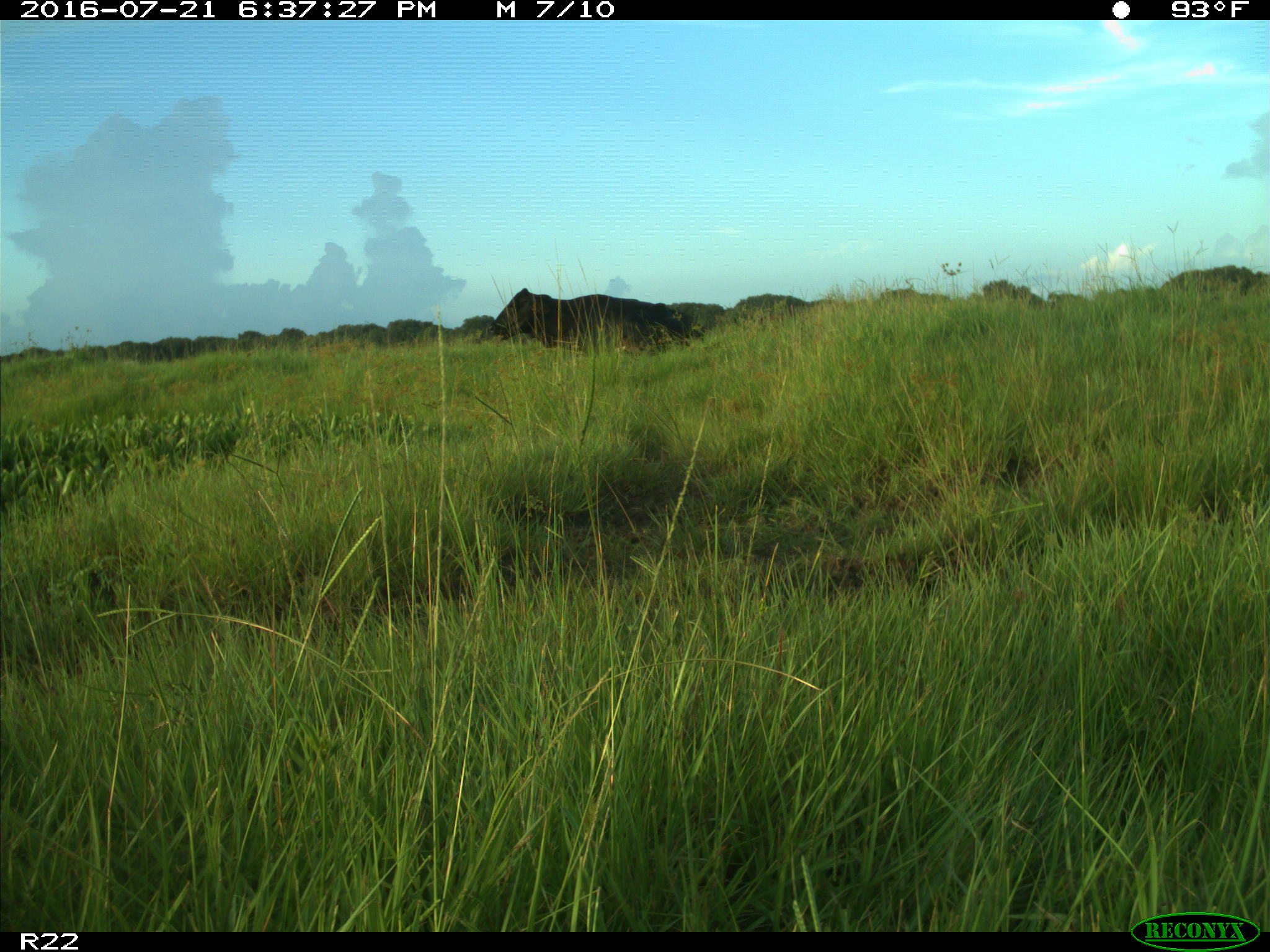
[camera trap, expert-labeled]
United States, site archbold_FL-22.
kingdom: Animalia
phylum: Chordata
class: Mammalia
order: Artiodactyla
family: Bovidae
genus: Bos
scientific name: Bos taurus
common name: domestic cow